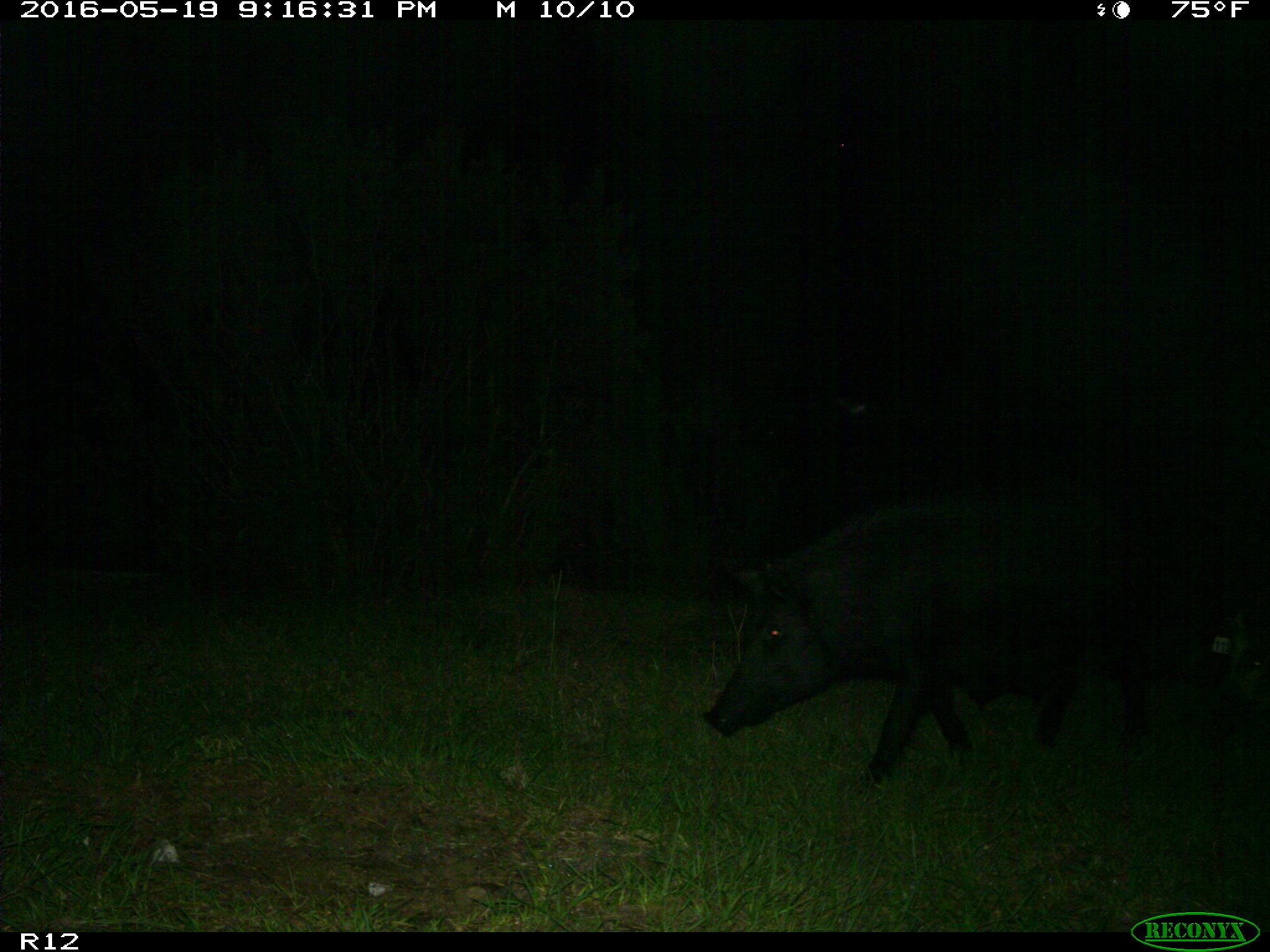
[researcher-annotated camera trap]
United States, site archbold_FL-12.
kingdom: Animalia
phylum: Chordata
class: Mammalia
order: Artiodactyla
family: Suidae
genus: Sus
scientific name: Sus scrofa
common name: wild boar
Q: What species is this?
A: Sus scrofa (wild boar).